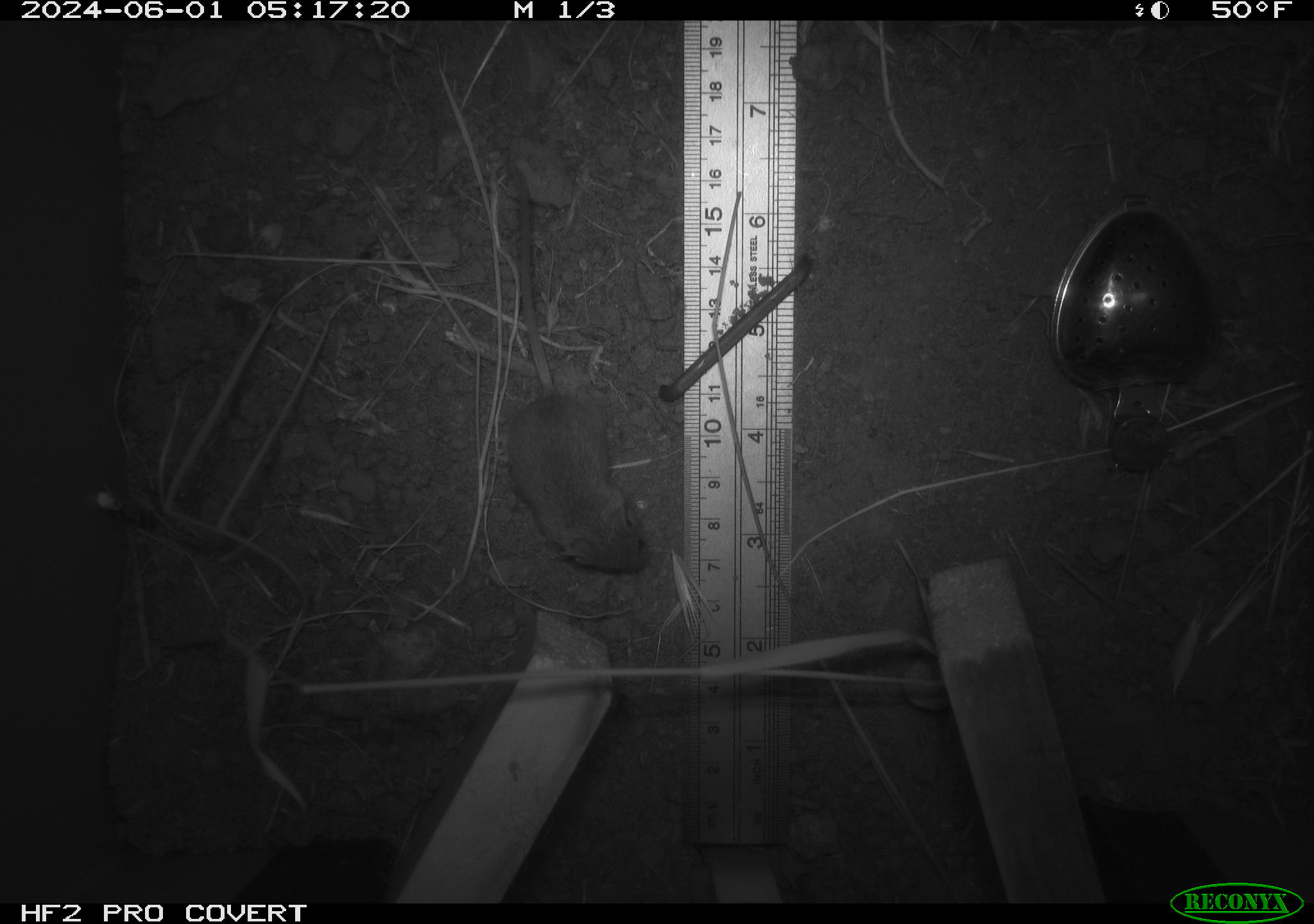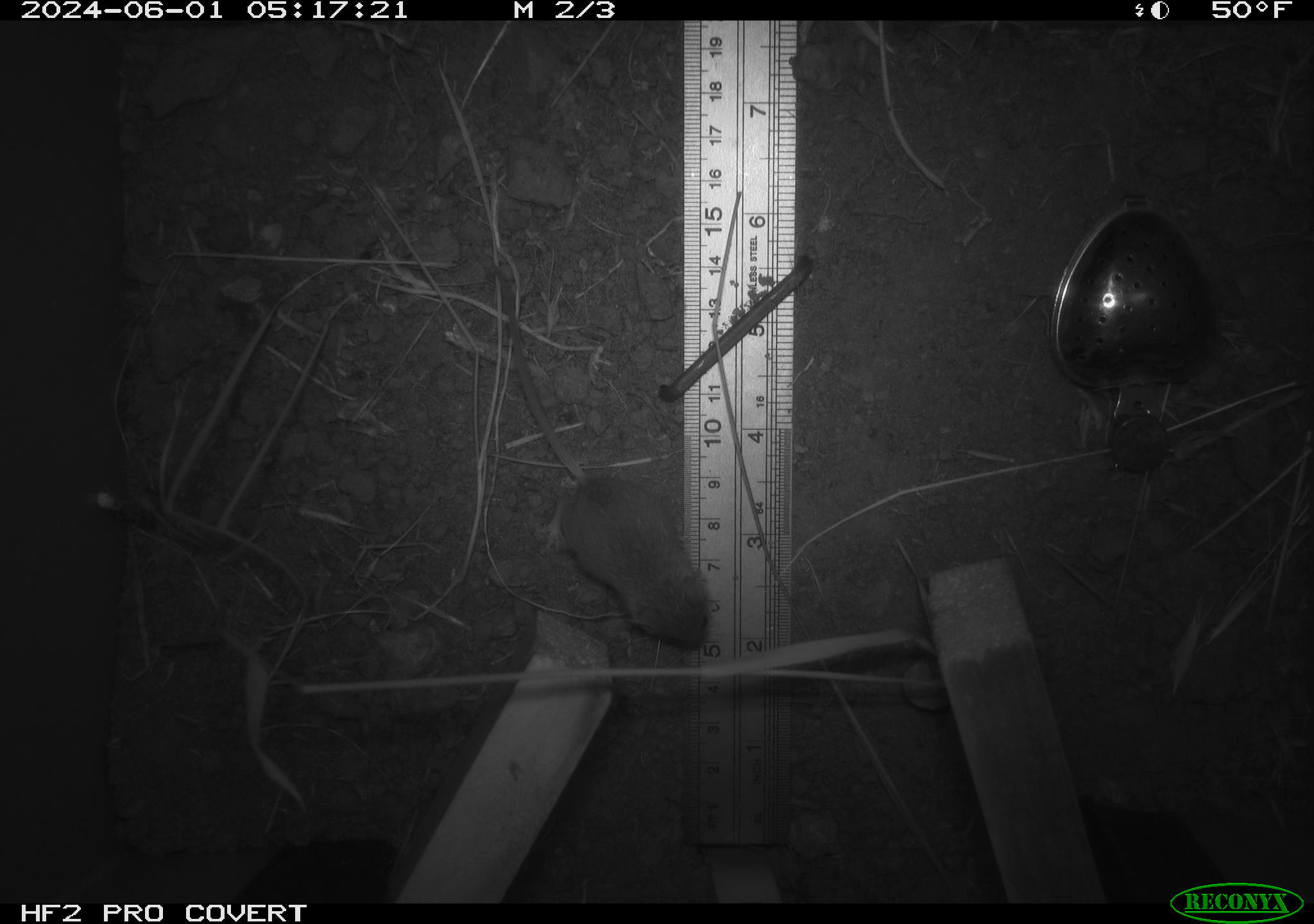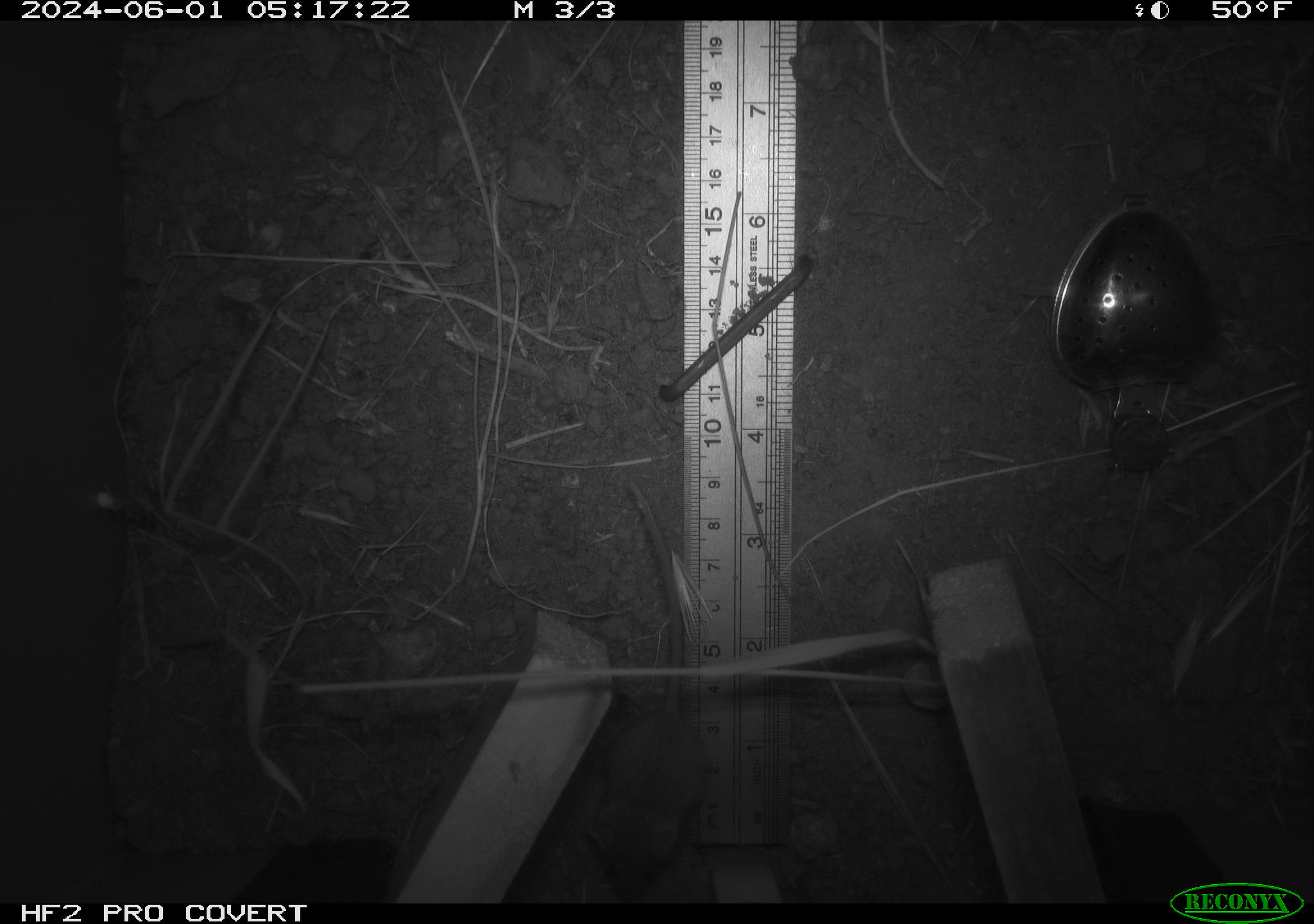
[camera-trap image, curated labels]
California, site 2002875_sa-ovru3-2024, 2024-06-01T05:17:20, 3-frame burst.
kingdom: Animalia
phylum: Chordata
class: Mammalia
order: Rodentia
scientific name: Rodentia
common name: mouse species